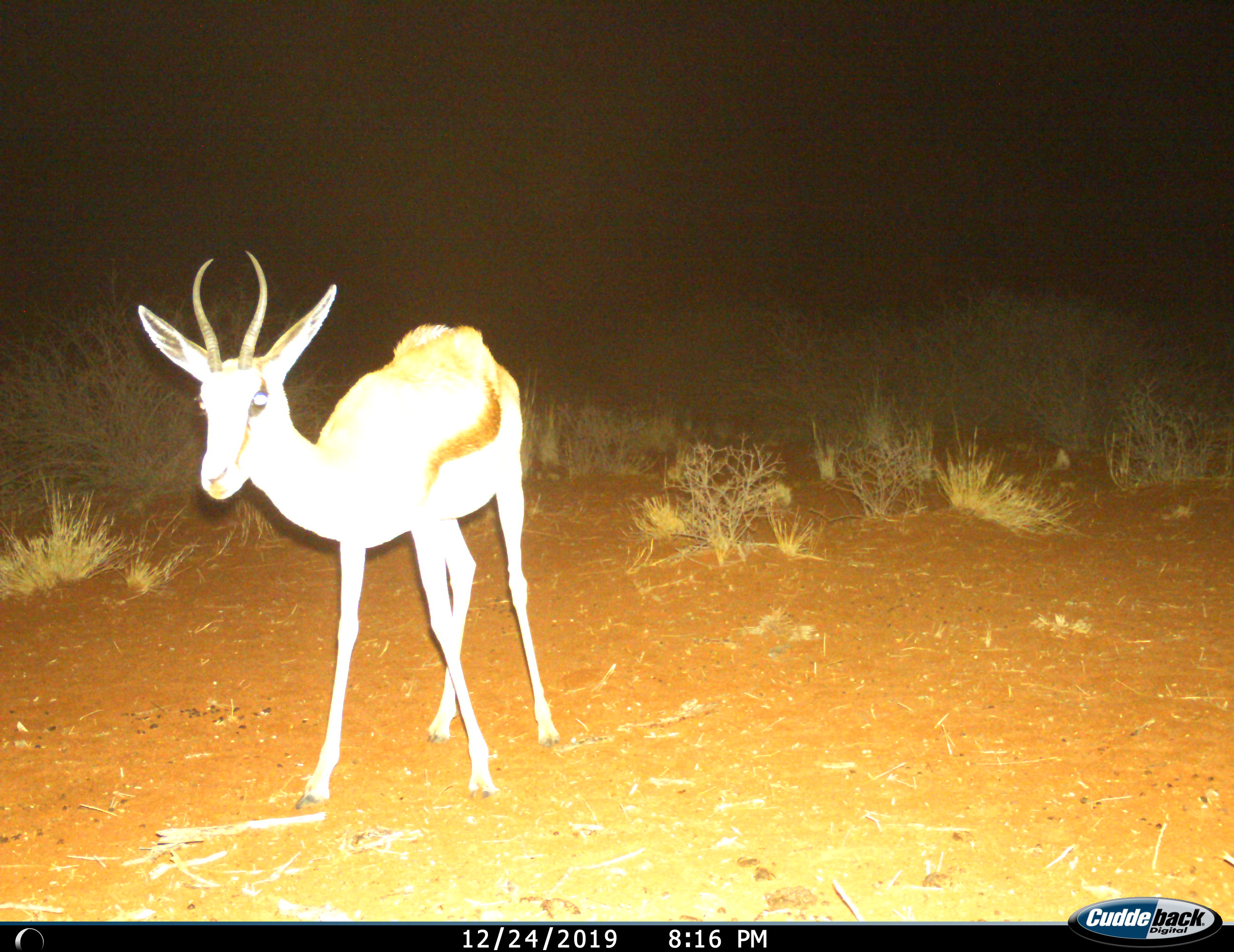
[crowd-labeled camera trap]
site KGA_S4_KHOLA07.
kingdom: Animalia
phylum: Chordata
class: Mammalia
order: Artiodactyla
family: Bovidae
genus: Antidorcas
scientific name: Antidorcas marsupialis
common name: springbok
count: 1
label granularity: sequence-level